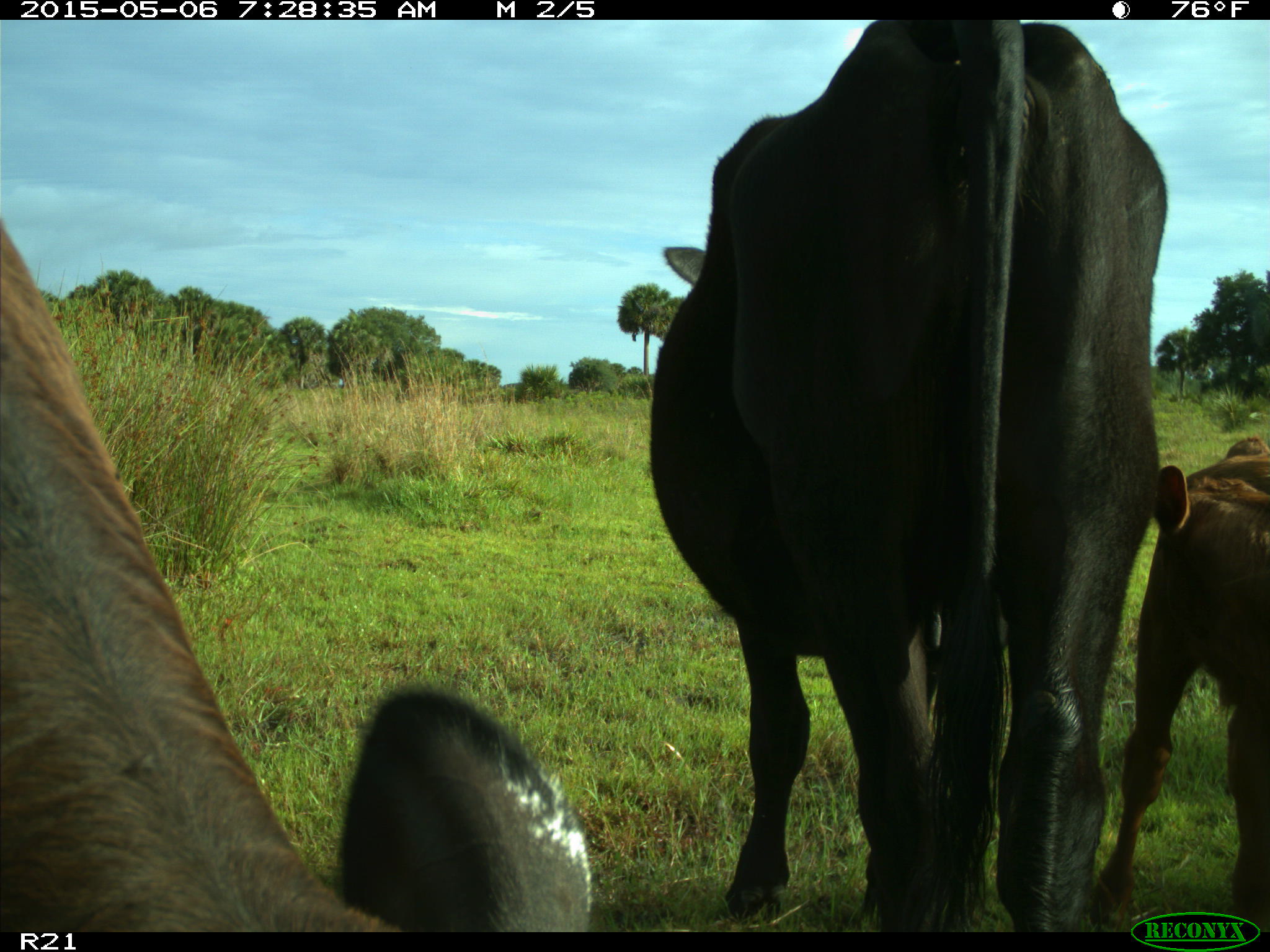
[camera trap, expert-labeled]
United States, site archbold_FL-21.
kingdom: Animalia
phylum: Chordata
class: Mammalia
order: Artiodactyla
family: Bovidae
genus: Bos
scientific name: Bos taurus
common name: domestic cow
Bos taurus (domestic cow).